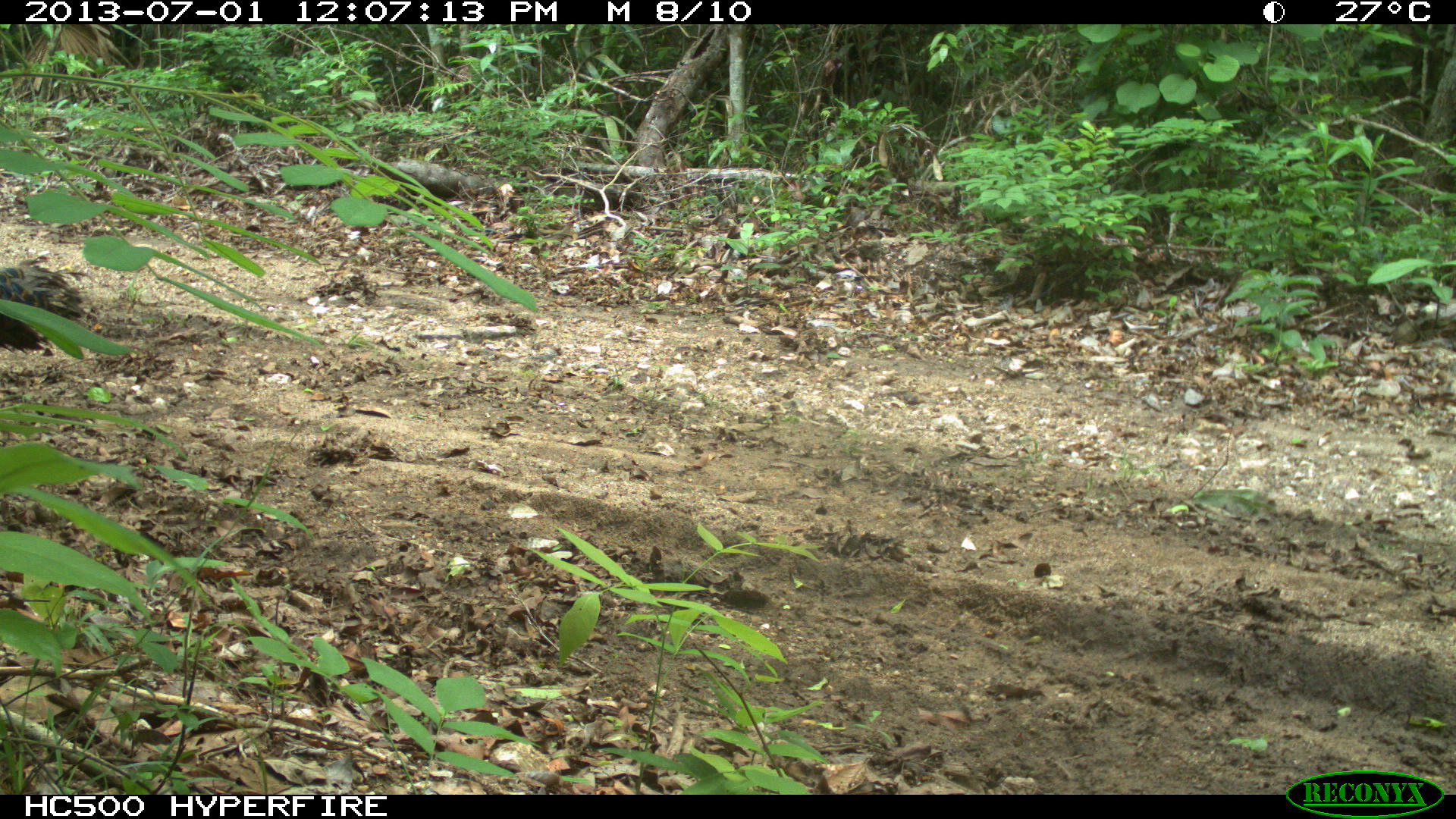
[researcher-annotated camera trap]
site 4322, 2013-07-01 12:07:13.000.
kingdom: Animalia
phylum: Chordata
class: Aves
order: Galliformes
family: Phasianidae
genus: Meleagris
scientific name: Meleagris ocellata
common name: ocellated turkey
Meleagris ocellata (ocellated turkey), count 1, sex male.